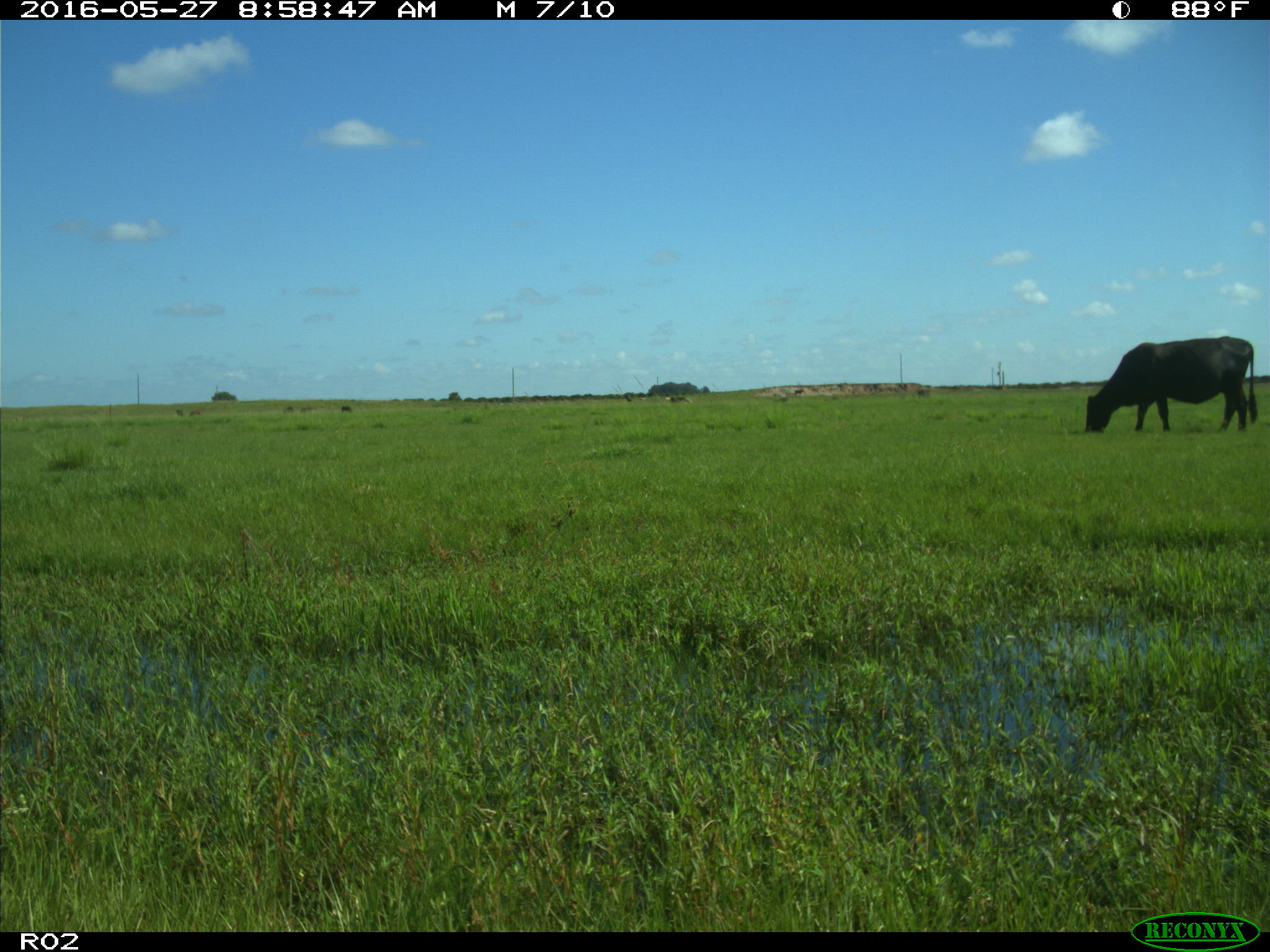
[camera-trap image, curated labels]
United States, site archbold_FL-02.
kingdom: Animalia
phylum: Chordata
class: Mammalia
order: Artiodactyla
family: Bovidae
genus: Bos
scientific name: Bos taurus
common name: domestic cow